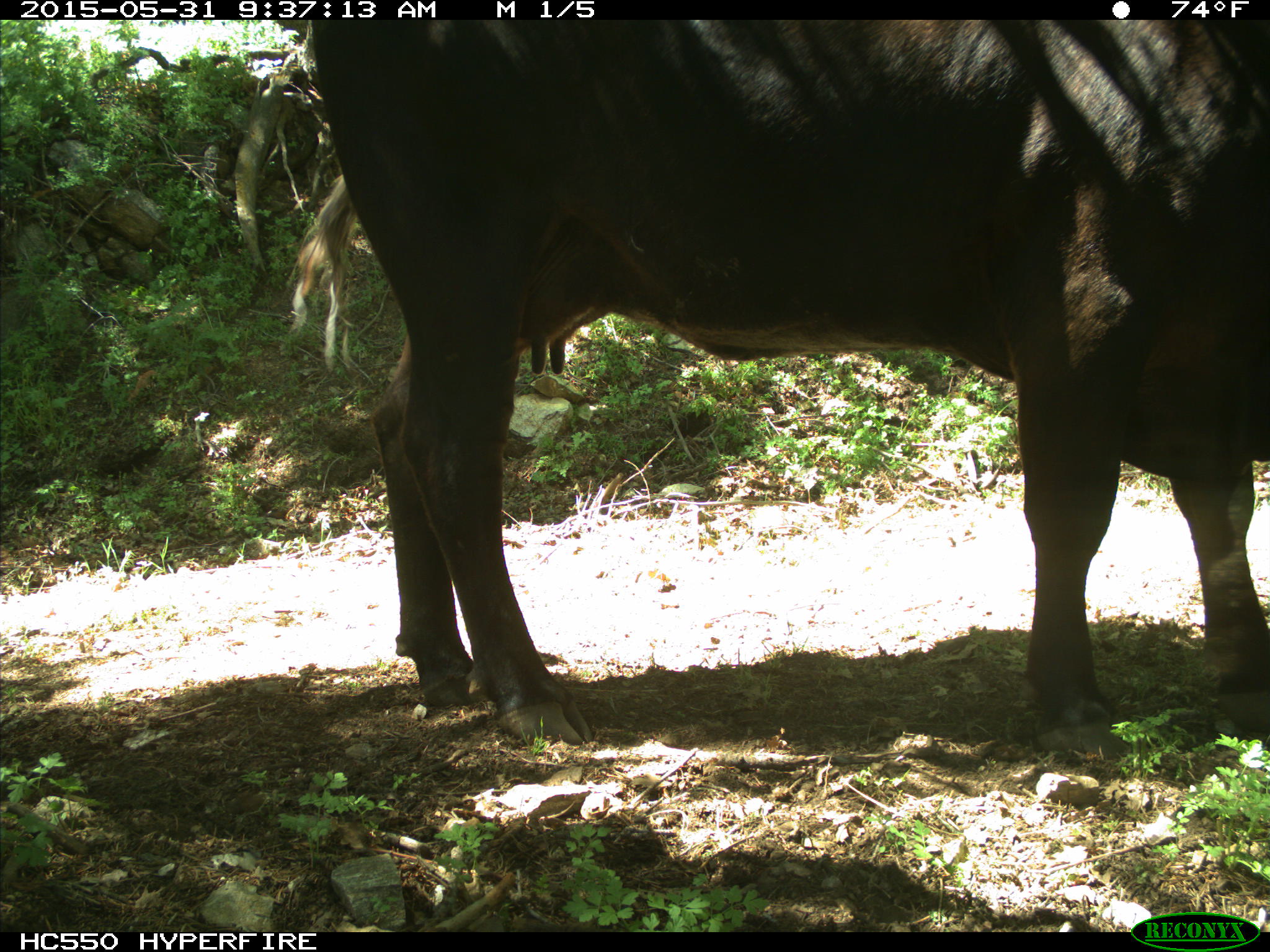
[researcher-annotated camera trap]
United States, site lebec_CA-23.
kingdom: Animalia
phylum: Chordata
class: Mammalia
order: Artiodactyla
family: Bovidae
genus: Bos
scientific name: Bos taurus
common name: domestic cow